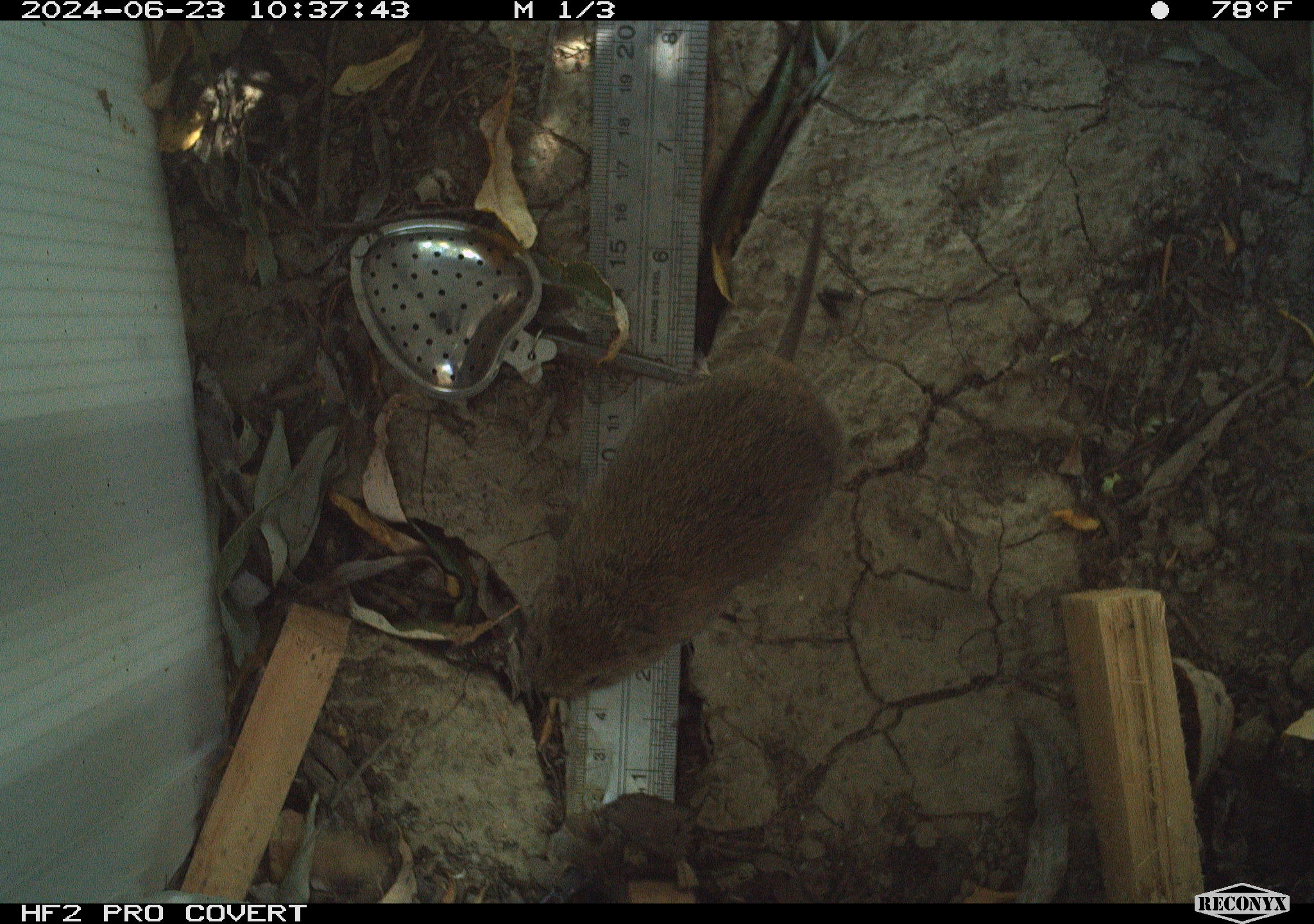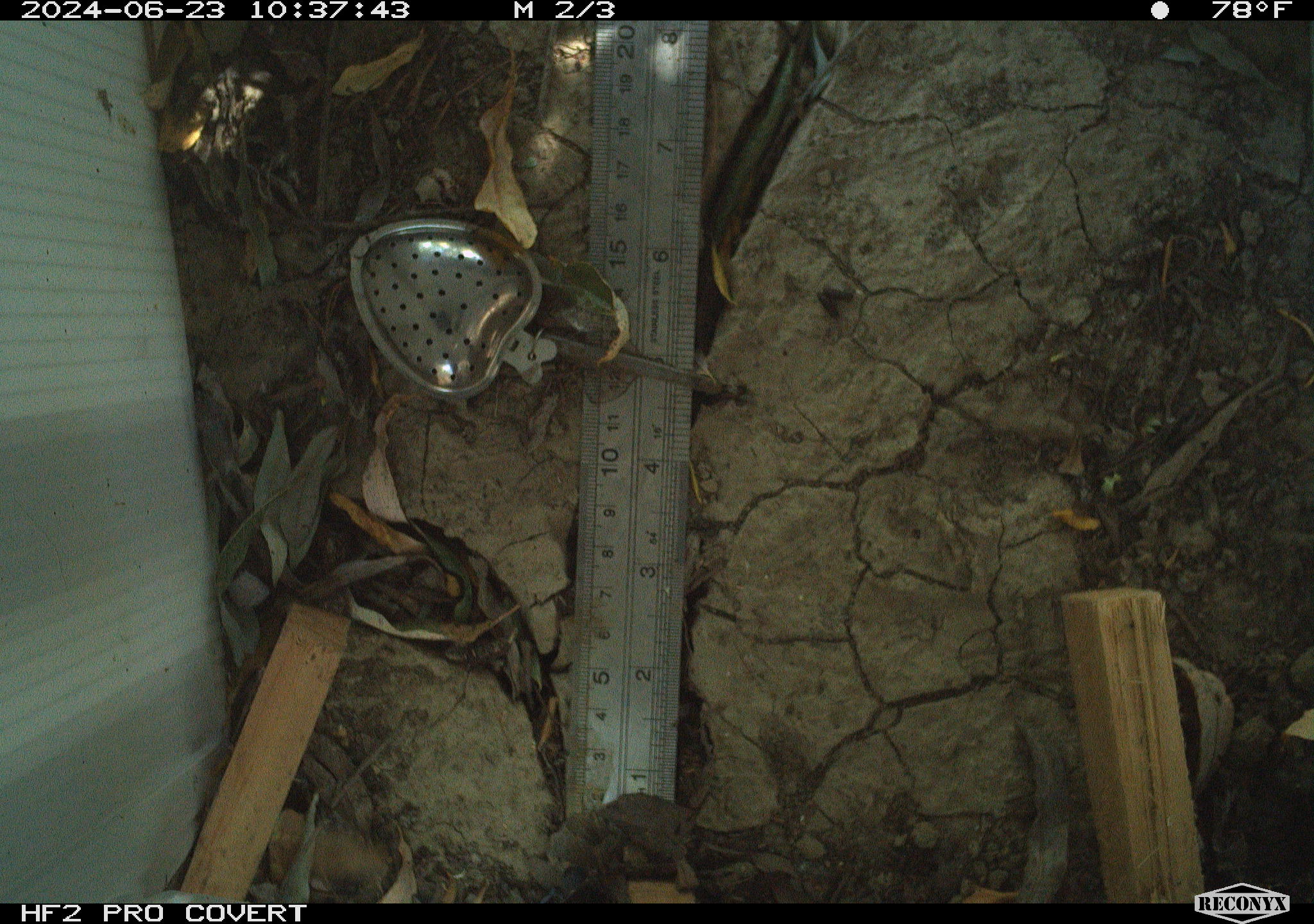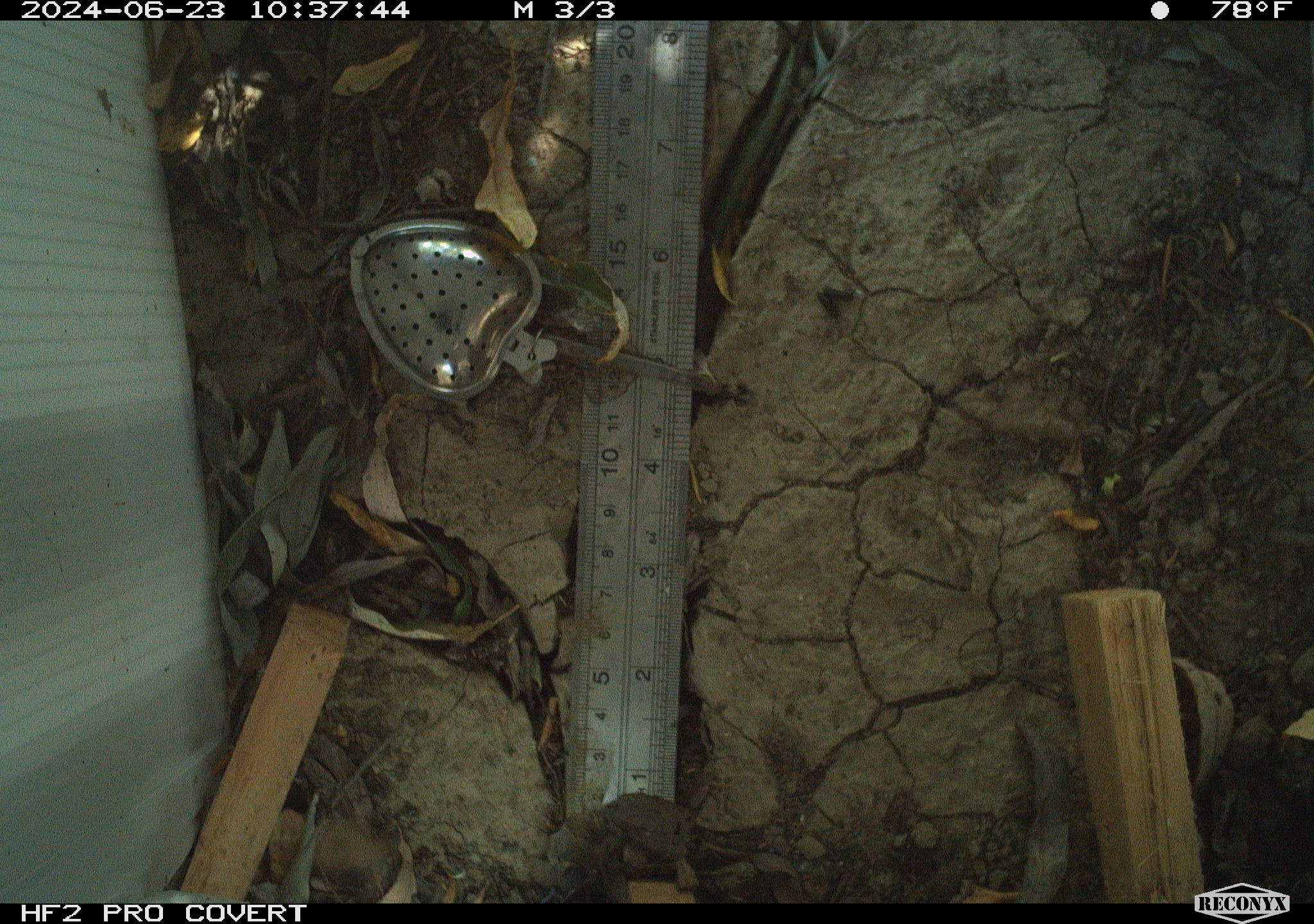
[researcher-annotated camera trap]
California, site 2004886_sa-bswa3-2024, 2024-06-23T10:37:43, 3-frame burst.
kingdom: Animalia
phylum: Chordata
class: Mammalia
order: Rodentia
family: Cricetidae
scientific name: Arvicolinae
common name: voles, lemmings, and muskrats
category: arvicolinae subfamily